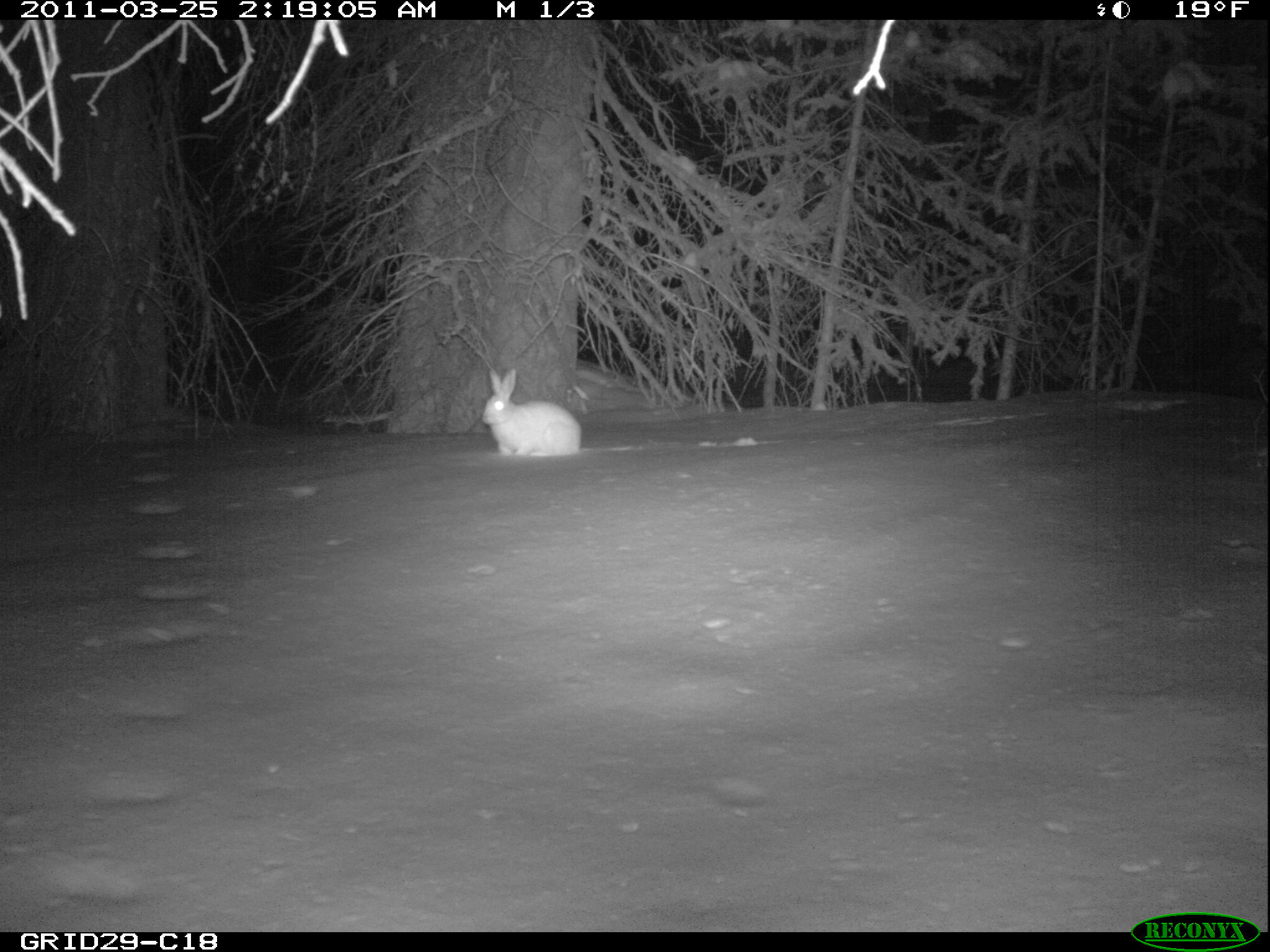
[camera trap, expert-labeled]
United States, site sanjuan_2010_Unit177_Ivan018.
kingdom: Animalia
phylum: Chordata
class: Mammalia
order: Lagomorpha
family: Leporidae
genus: Lepus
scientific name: Lepus americanus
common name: snowshoe hare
Lepus americanus (snowshoe hare).